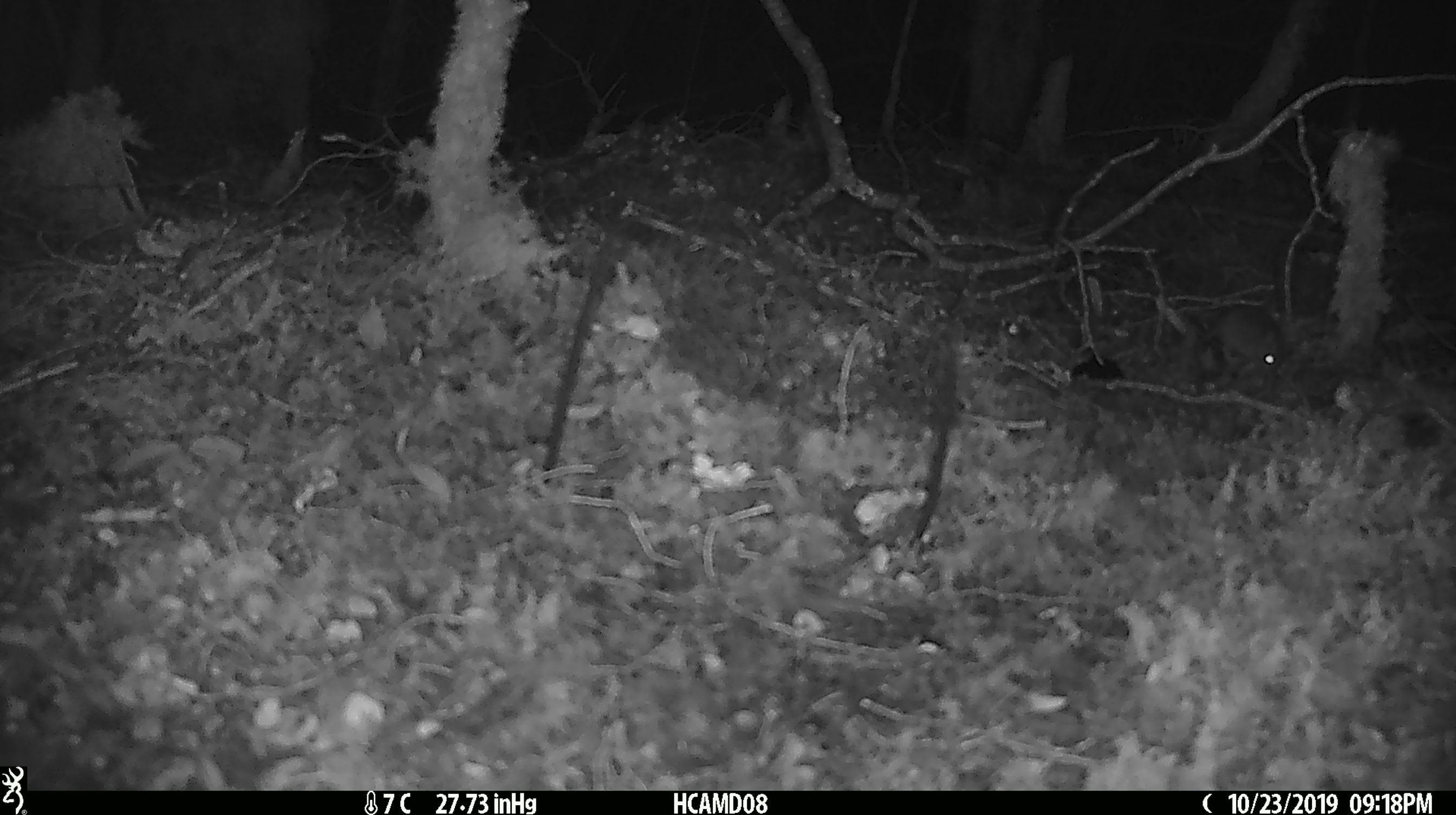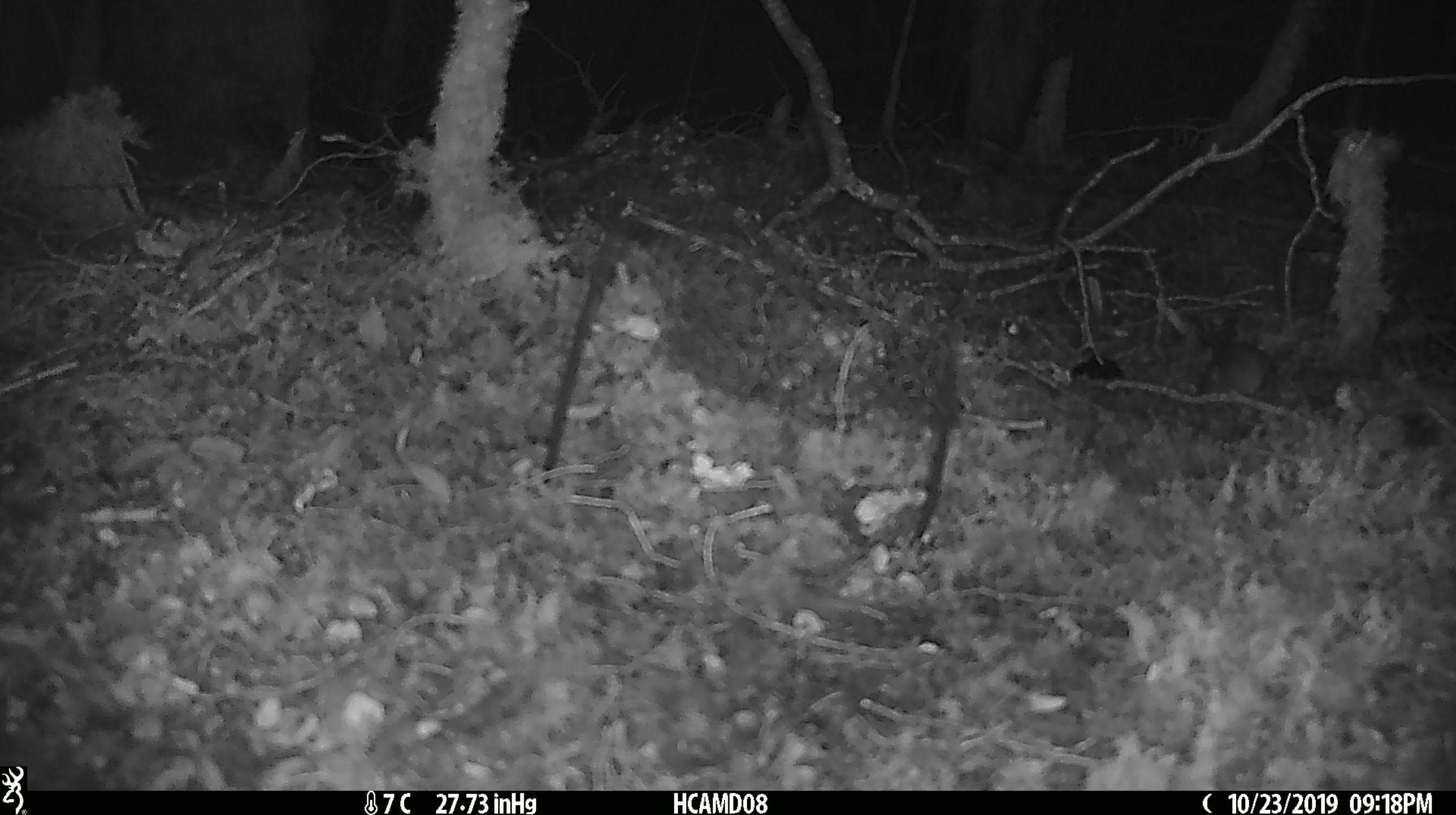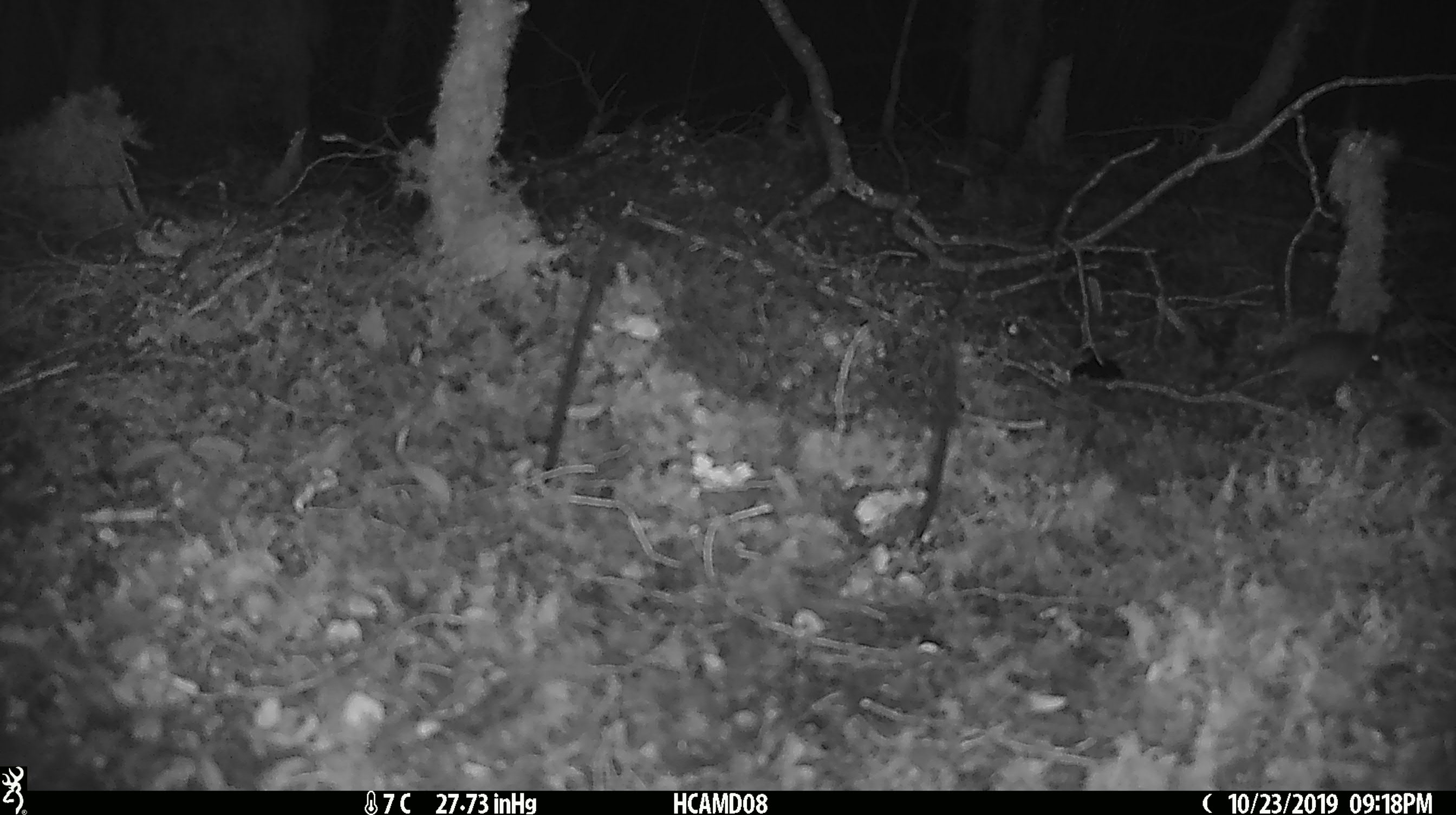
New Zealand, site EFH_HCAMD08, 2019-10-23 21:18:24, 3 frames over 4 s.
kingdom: Animalia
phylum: Chordata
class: Mammalia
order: Rodentia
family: Muridae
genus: Mus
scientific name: Mus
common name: mouse